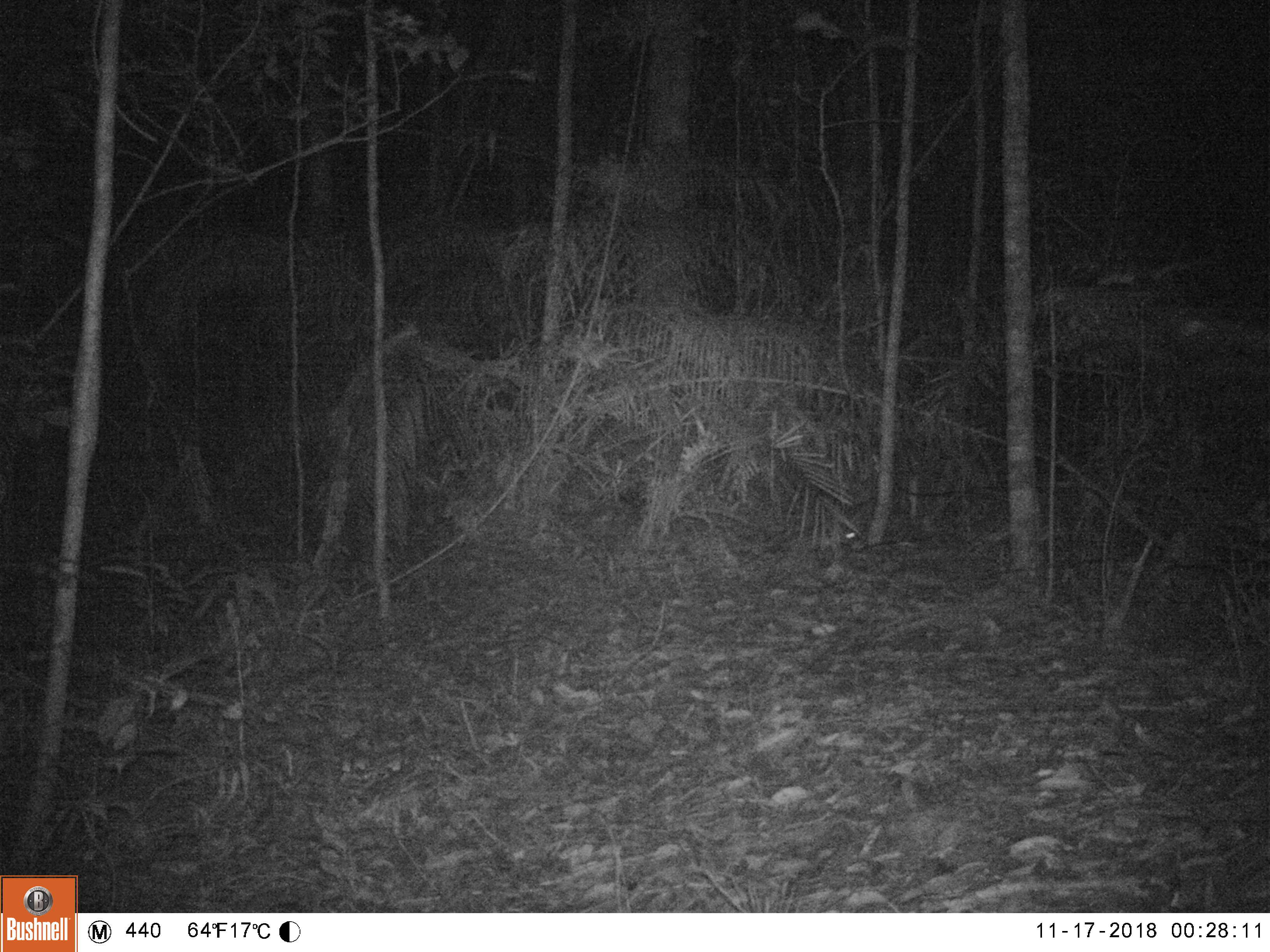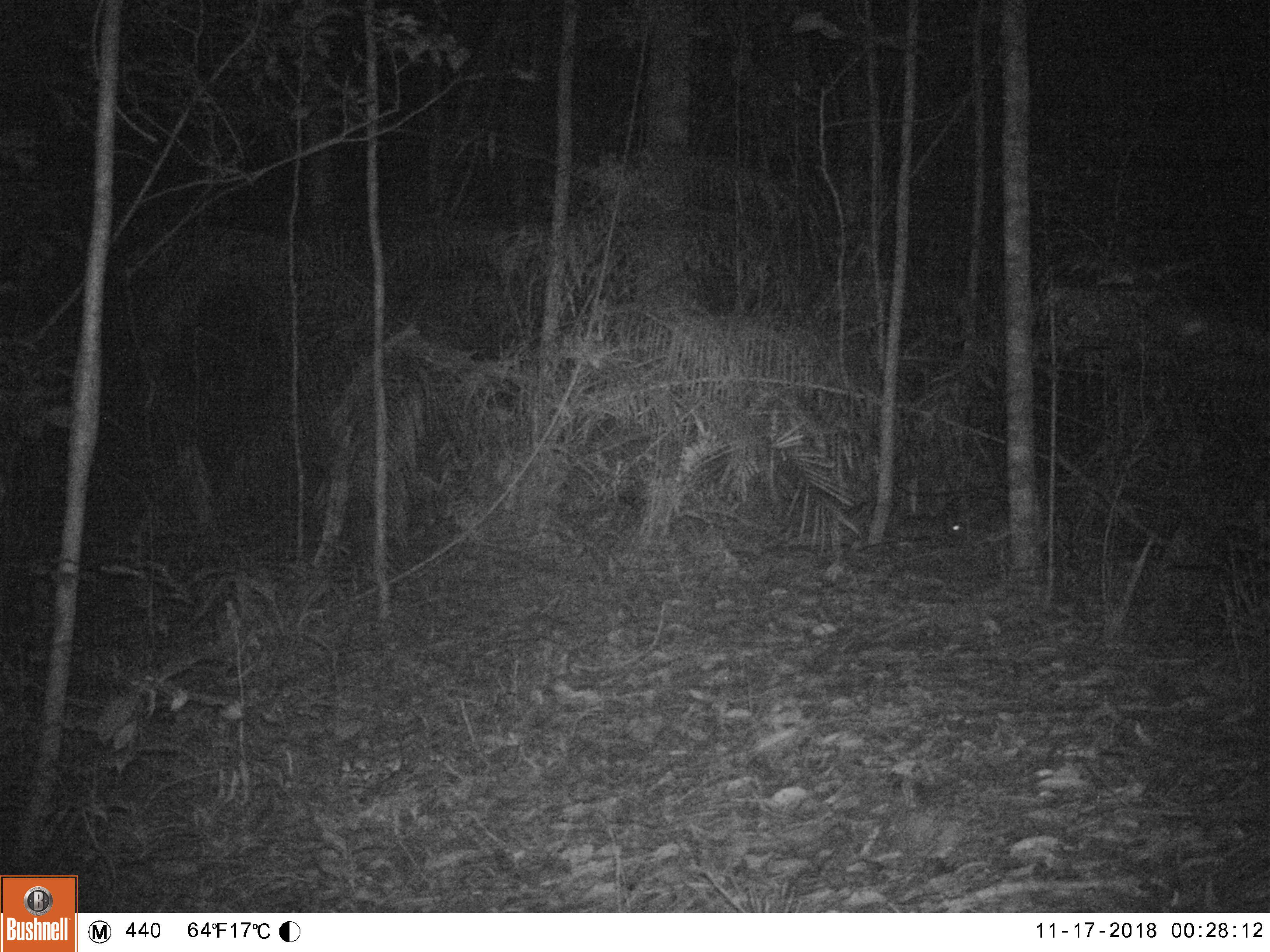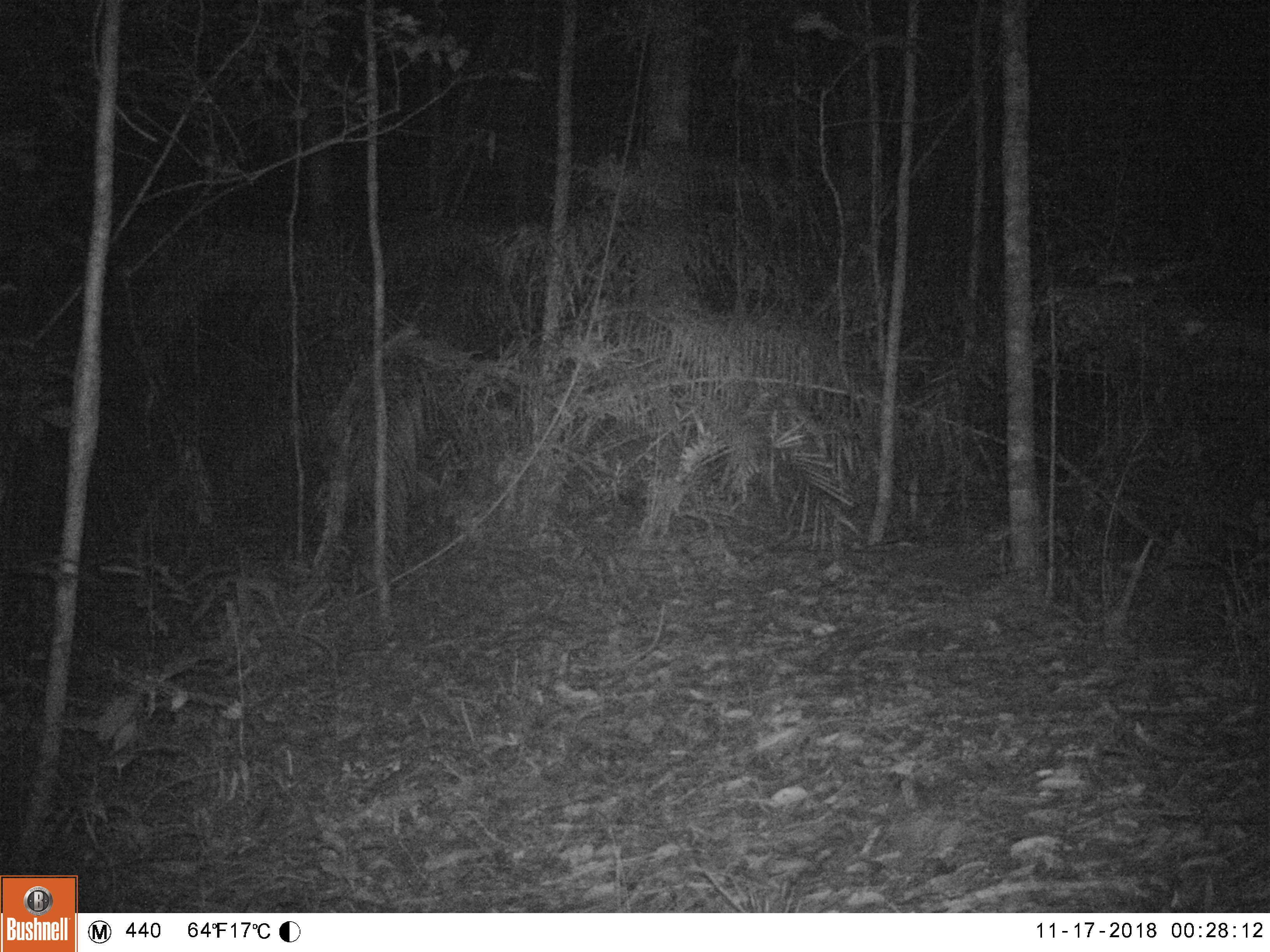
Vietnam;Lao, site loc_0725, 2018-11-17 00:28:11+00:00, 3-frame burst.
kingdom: Animalia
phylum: Chordata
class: Mammalia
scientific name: Mammalia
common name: mammal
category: unidentified small mammal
Unidentified small mammal (mammal) (Mammalia). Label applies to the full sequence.